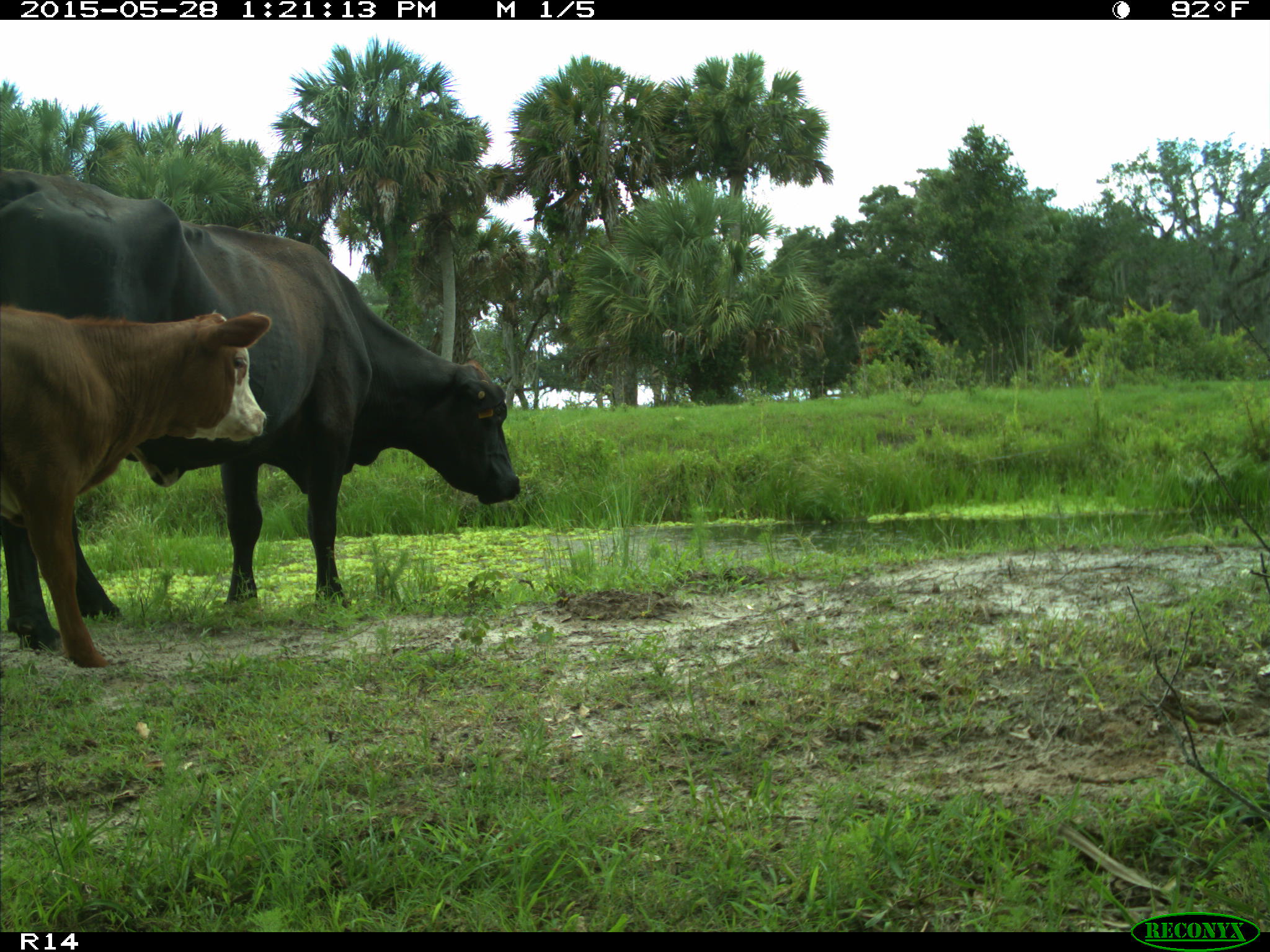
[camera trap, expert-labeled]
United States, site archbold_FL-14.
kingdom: Animalia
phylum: Chordata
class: Mammalia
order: Artiodactyla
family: Bovidae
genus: Bos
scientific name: Bos taurus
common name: domestic cow